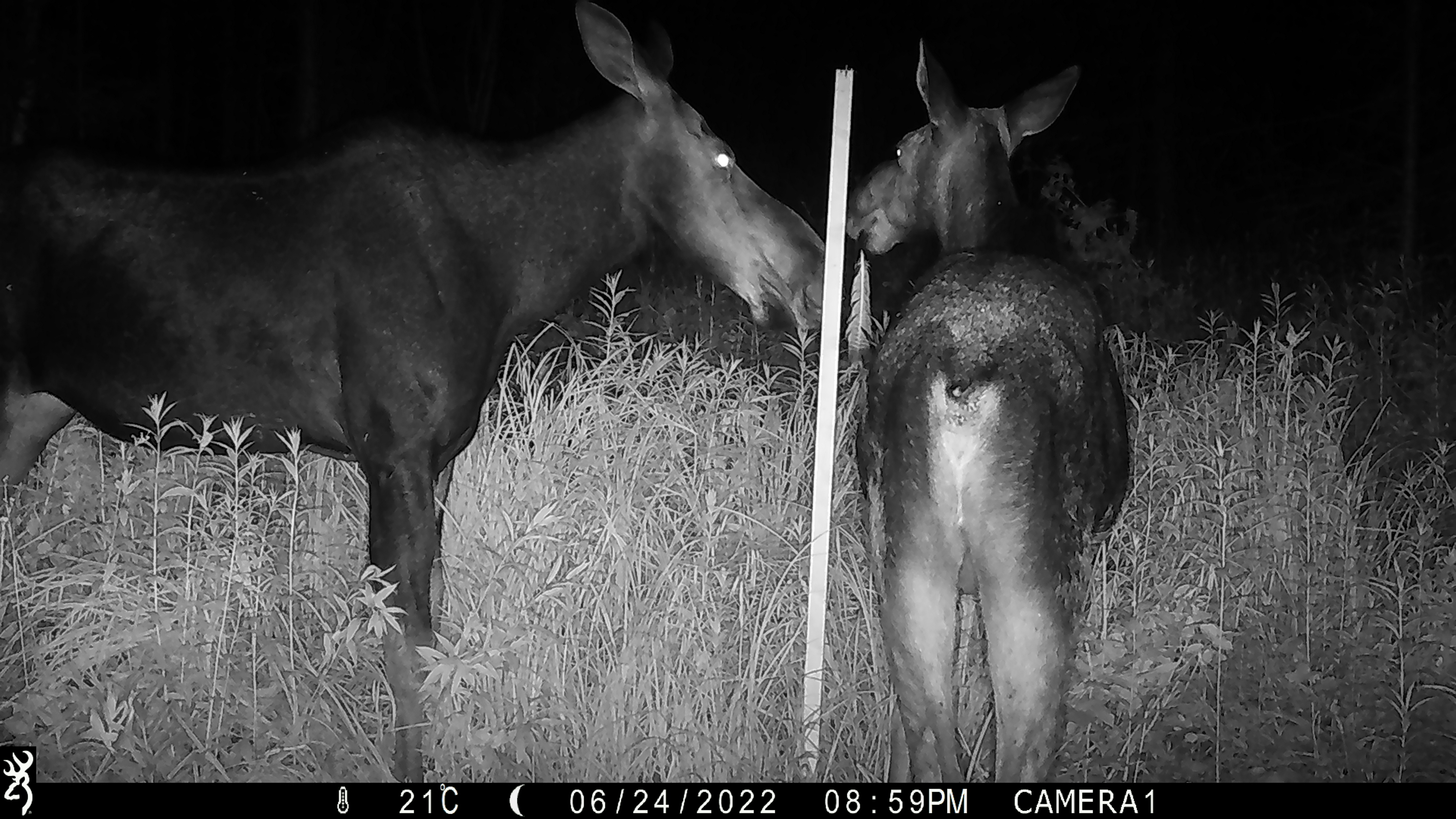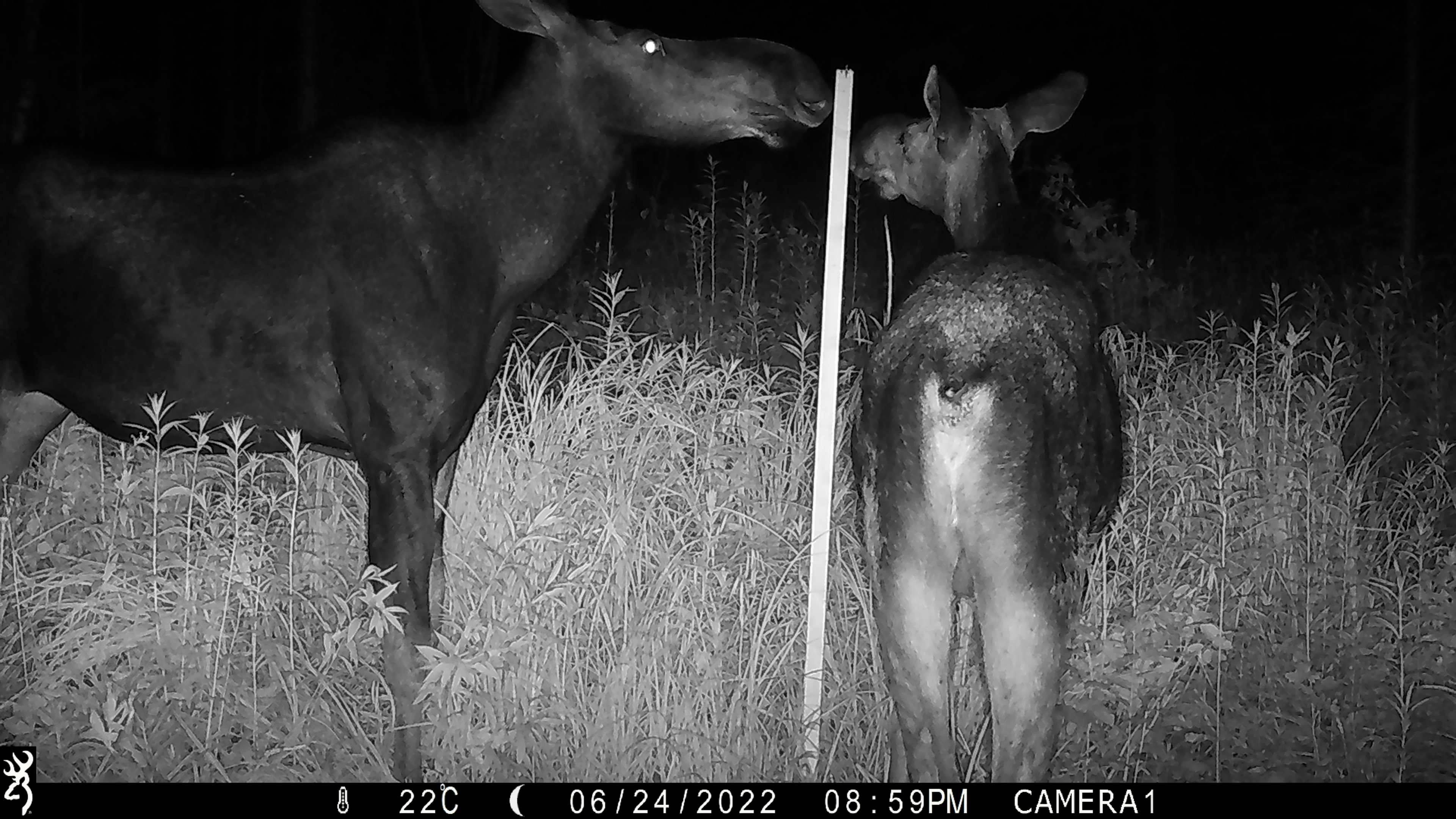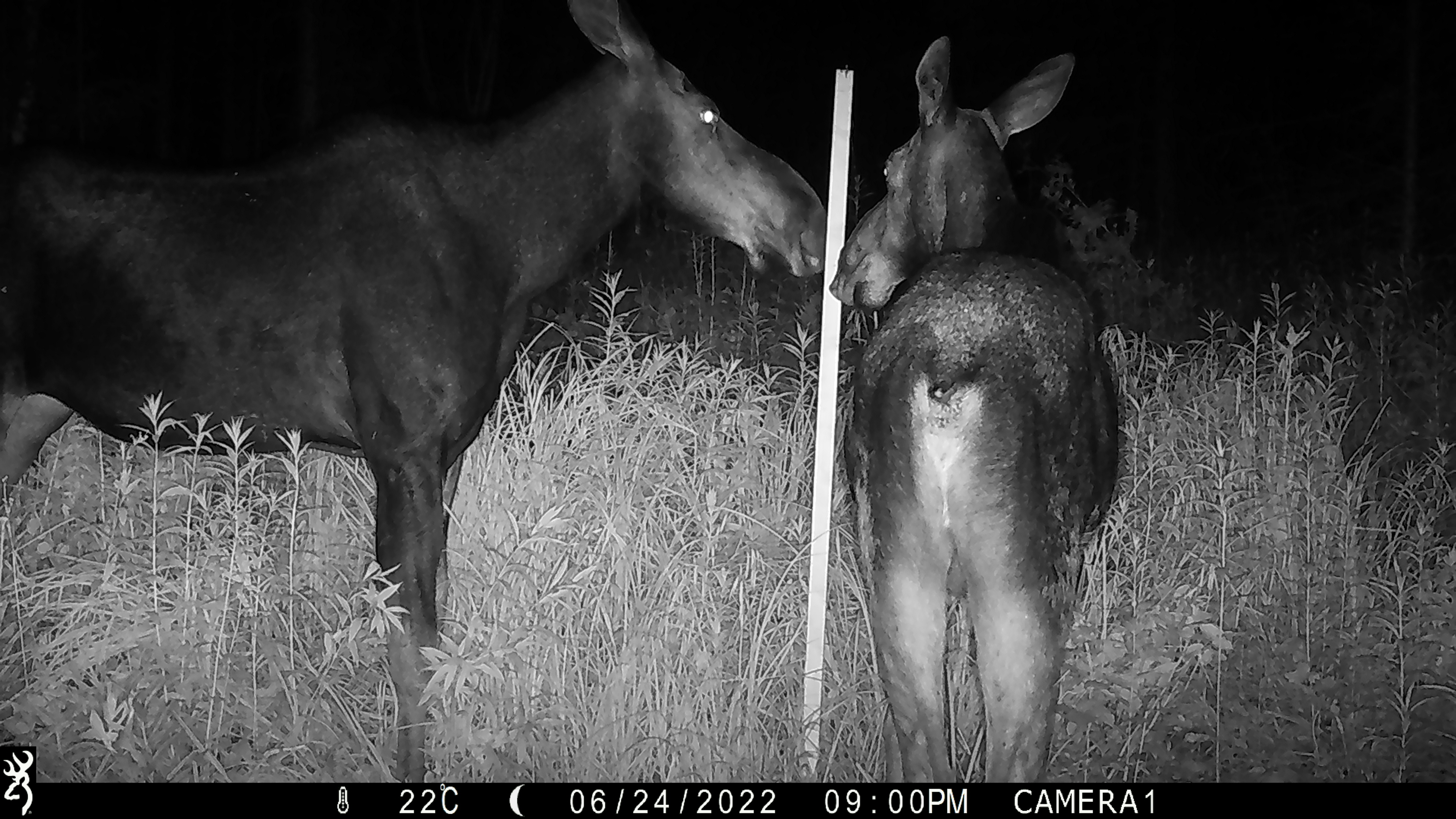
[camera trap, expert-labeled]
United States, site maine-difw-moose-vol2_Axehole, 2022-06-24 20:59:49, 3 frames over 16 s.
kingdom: Animalia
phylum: Chordata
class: Mammalia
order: Artiodactyla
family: Cervidae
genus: Alces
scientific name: Alces alces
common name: moose